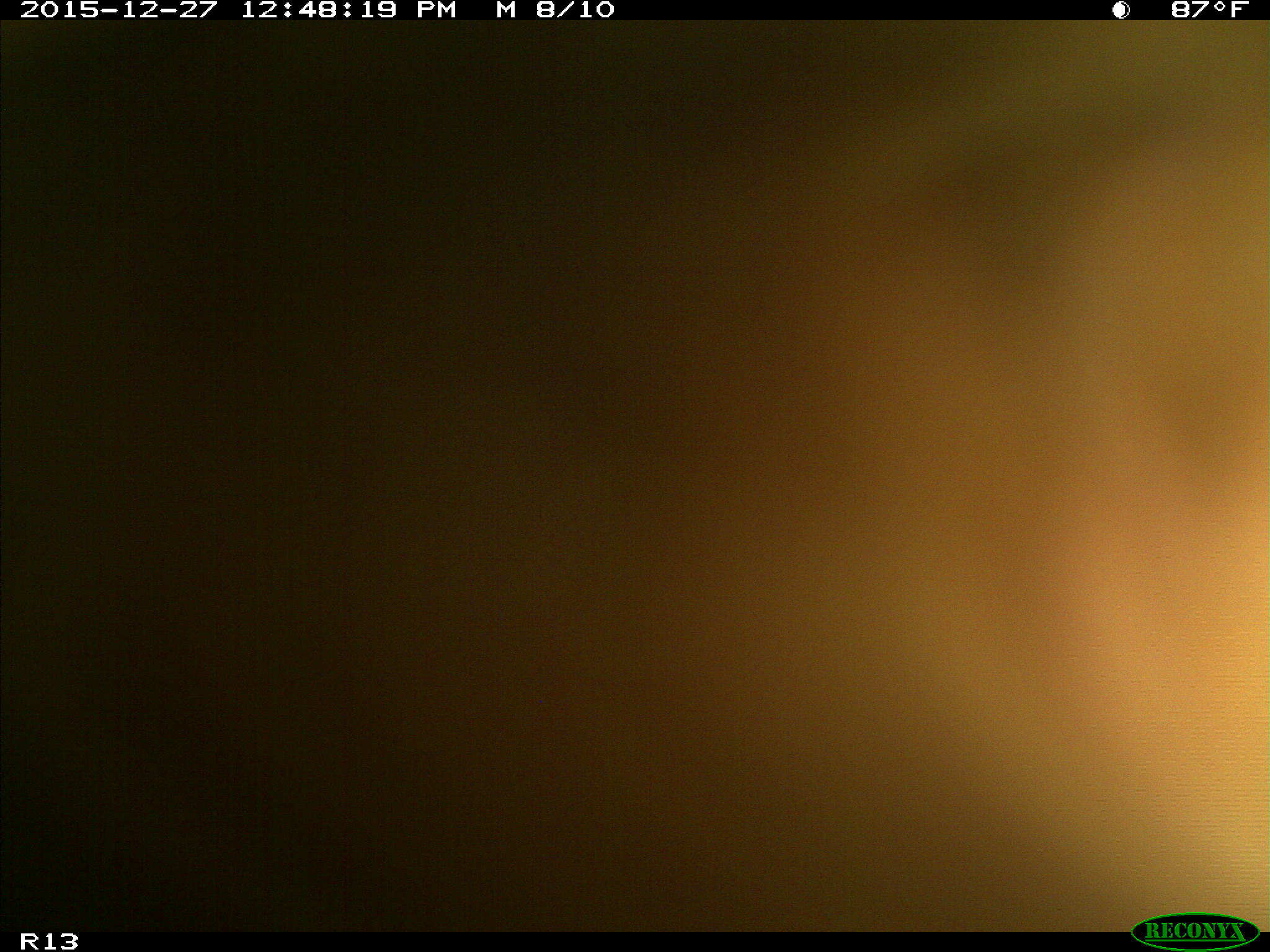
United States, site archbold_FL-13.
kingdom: Animalia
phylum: Chordata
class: Mammalia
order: Artiodactyla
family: Bovidae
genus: Bos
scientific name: Bos taurus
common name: domestic cow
Bos taurus (domestic cow).